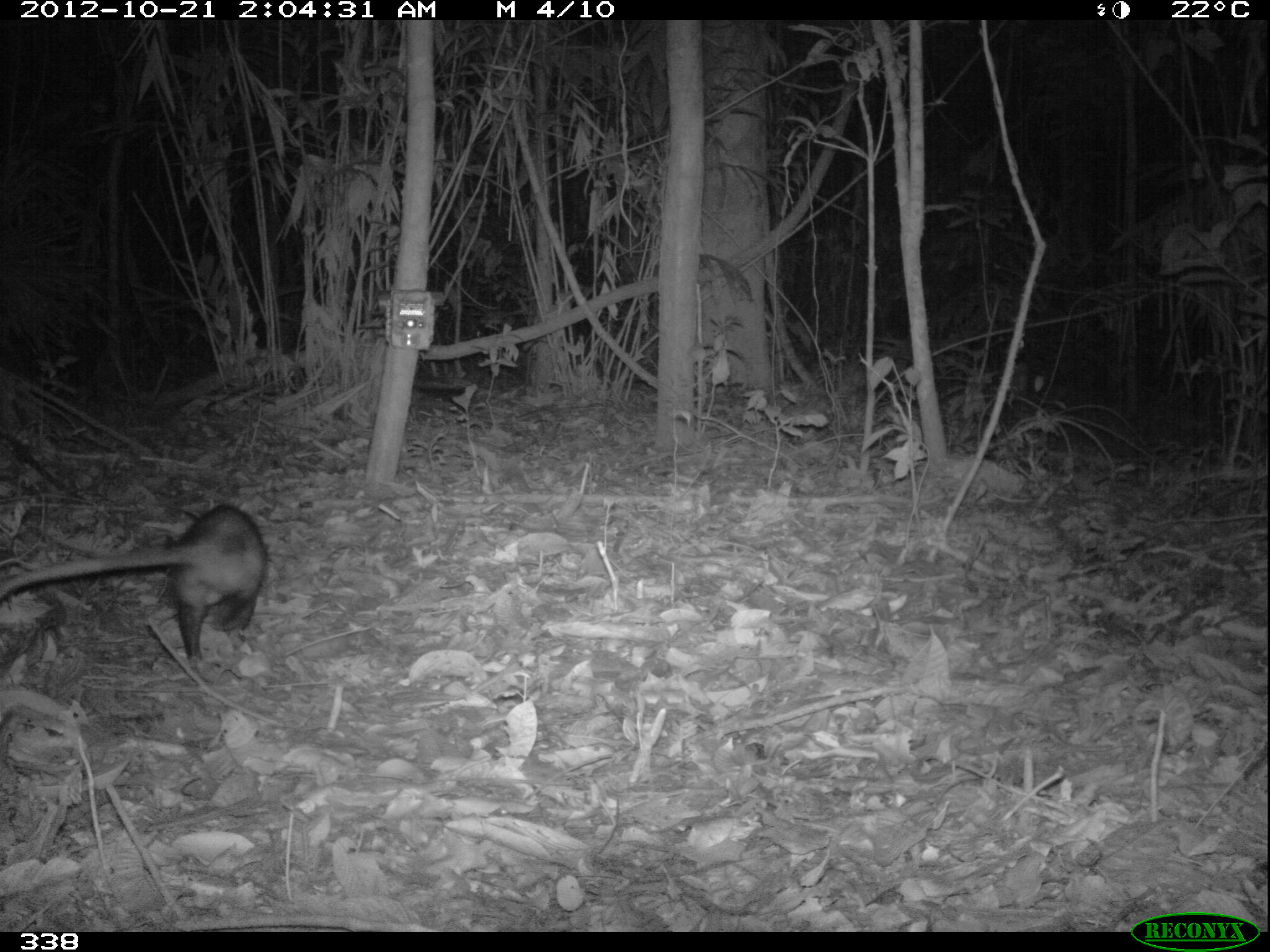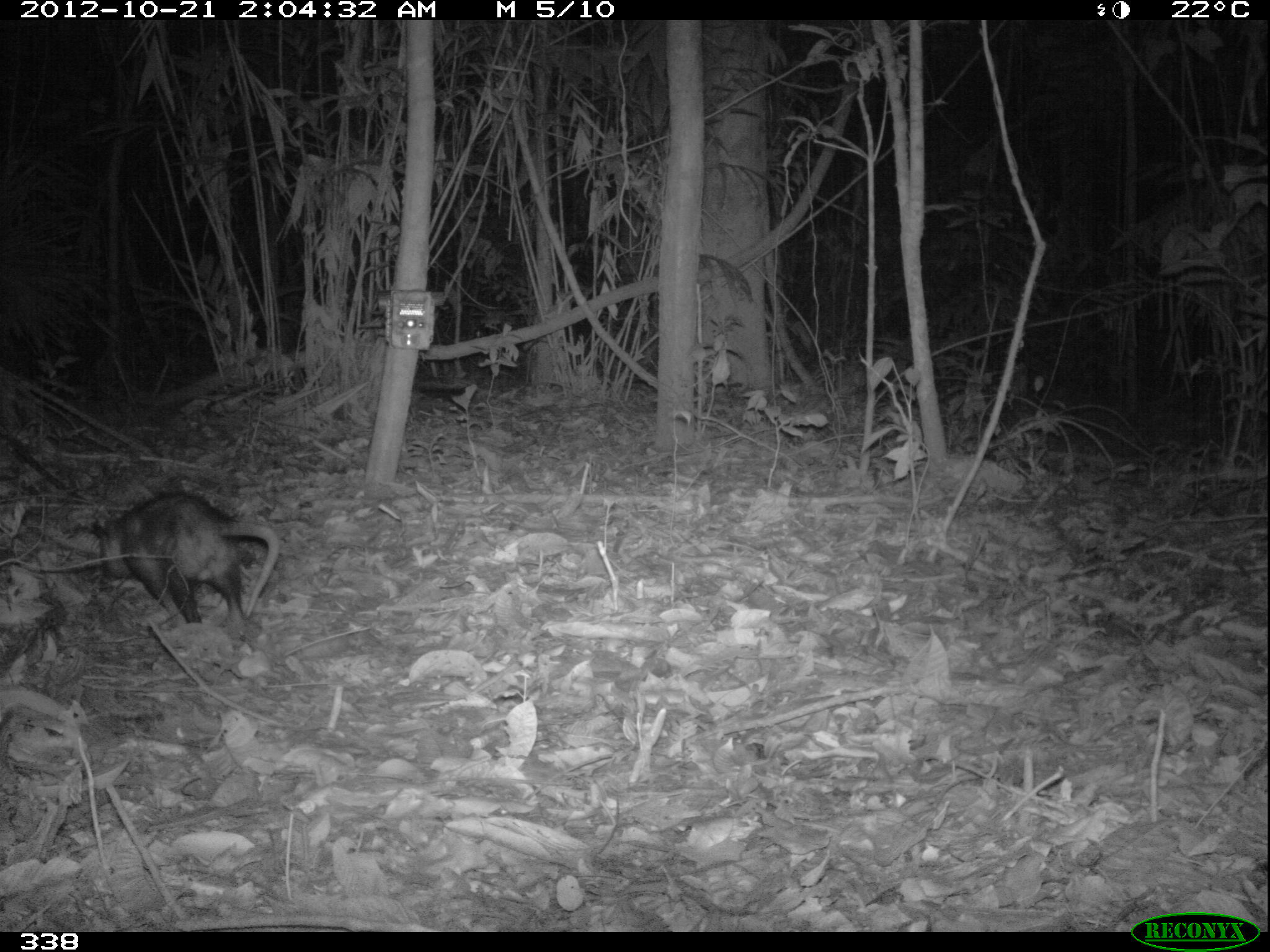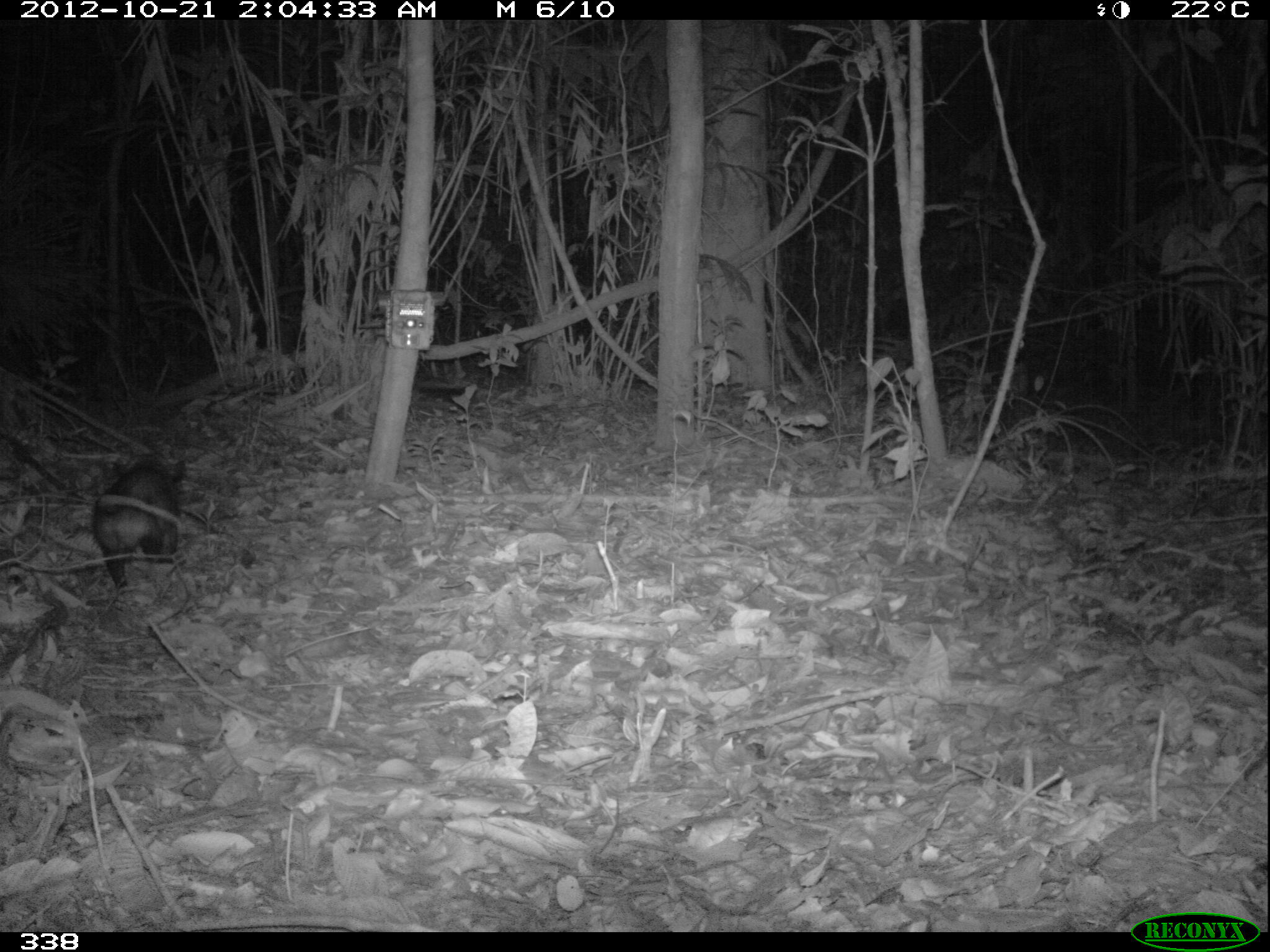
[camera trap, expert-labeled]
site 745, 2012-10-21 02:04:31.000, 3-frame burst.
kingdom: Animalia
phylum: Chordata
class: Mammalia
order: Didelphimorphia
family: Didelphidae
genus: Didelphis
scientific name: Didelphis marsupialis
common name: southern opossum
Didelphis marsupialis (southern opossum).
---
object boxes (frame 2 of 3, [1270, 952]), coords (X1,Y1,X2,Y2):
didelphis marsupialis: (90,483,282,632)